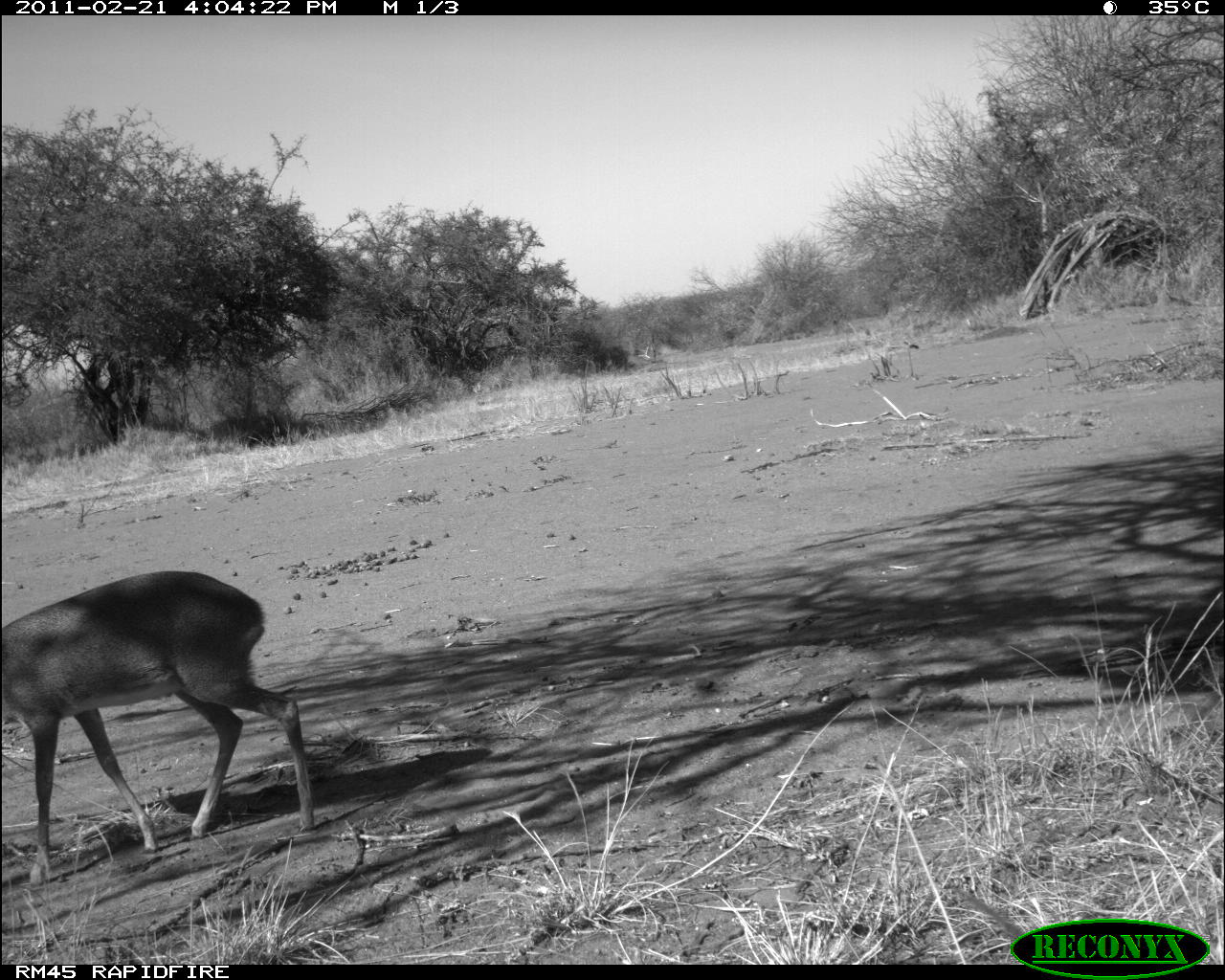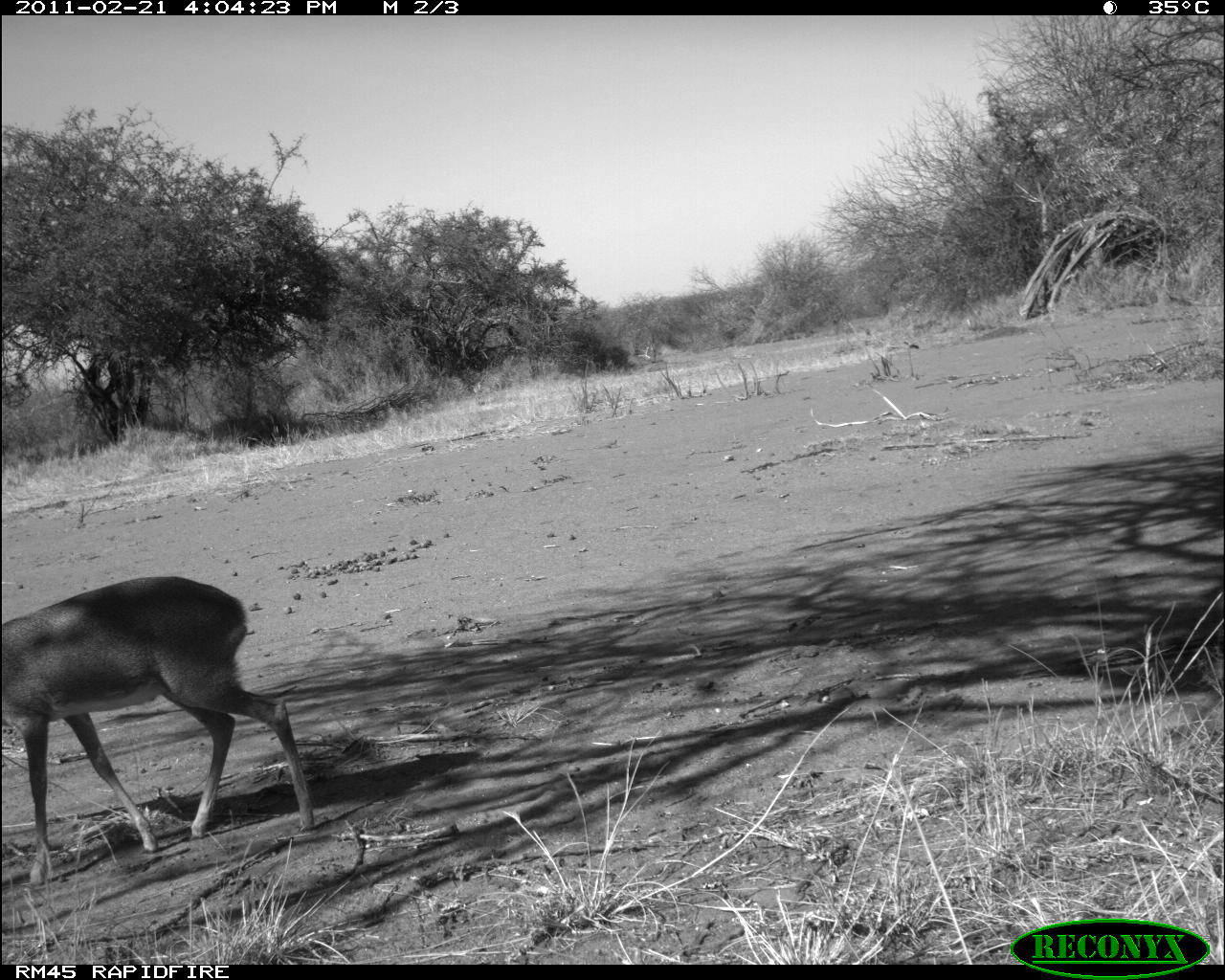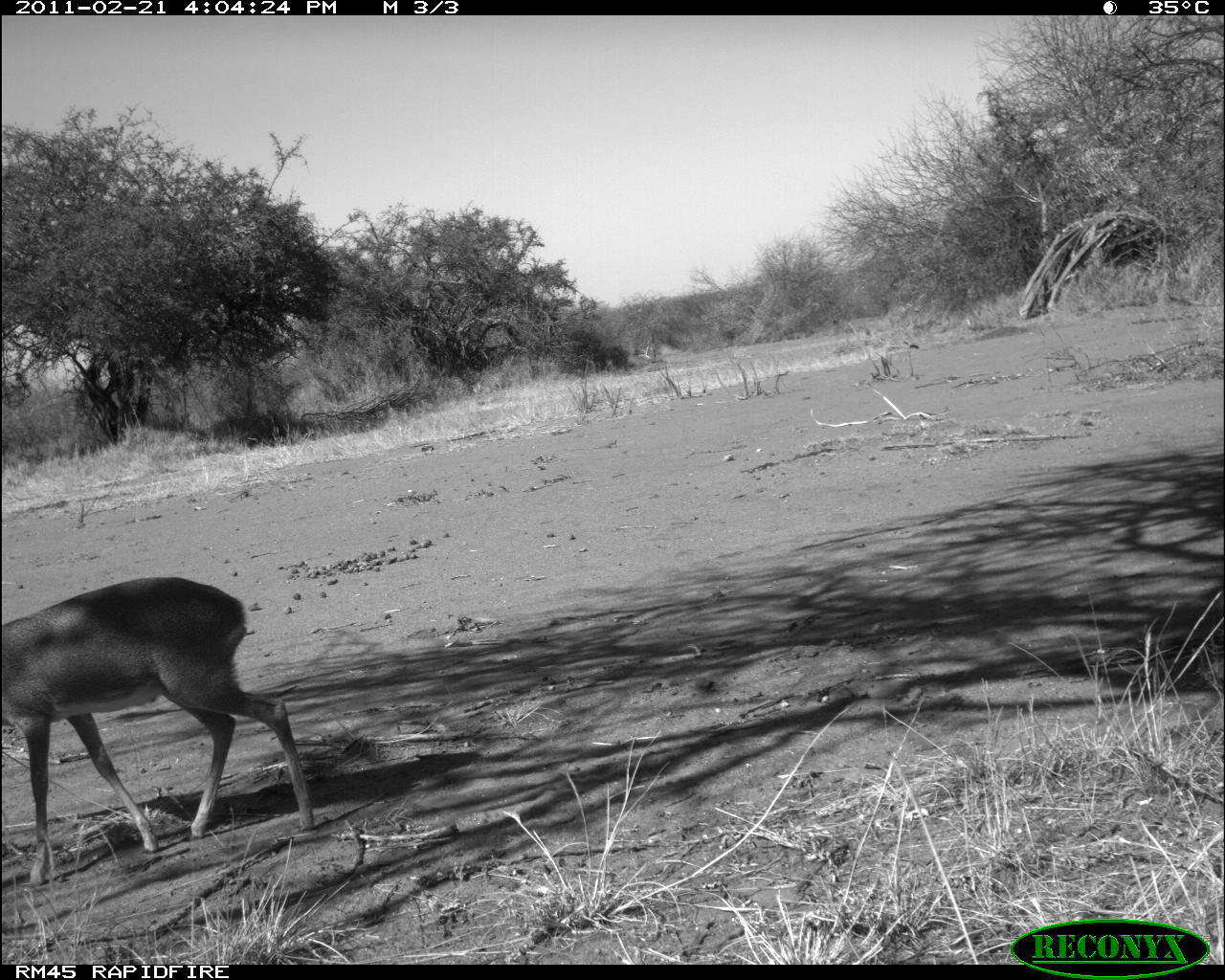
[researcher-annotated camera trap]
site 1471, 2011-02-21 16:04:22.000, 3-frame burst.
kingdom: Animalia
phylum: Chordata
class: Mammalia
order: Artiodactyla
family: Bovidae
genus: Madoqua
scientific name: Madoqua guentheri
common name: günther's dik-dik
Madoqua guentheri (günther's dik-dik), count 1.